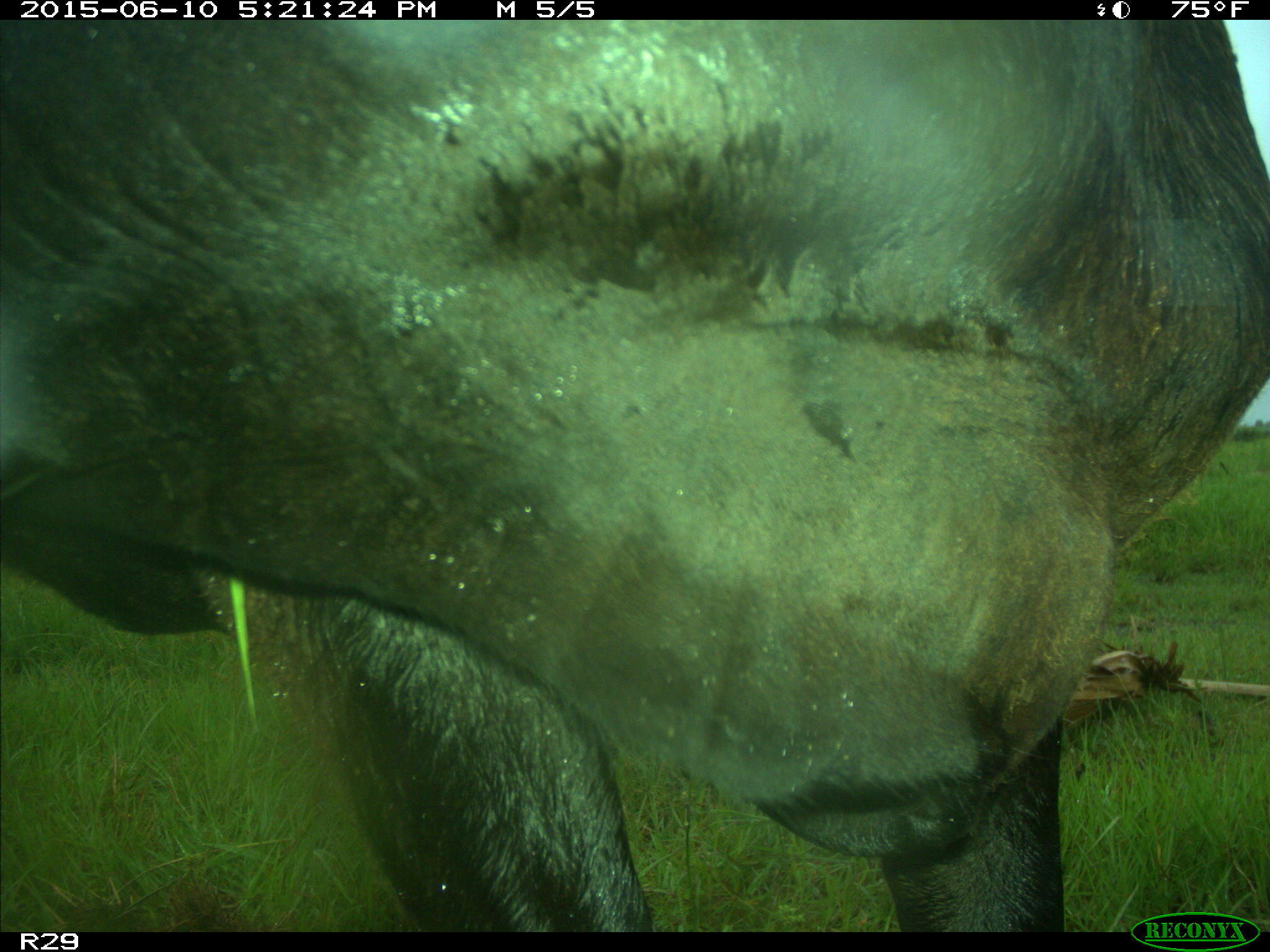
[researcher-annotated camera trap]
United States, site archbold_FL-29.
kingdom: Animalia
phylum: Chordata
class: Mammalia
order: Artiodactyla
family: Bovidae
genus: Bos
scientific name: Bos taurus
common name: domestic cow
Bos taurus (domestic cow).